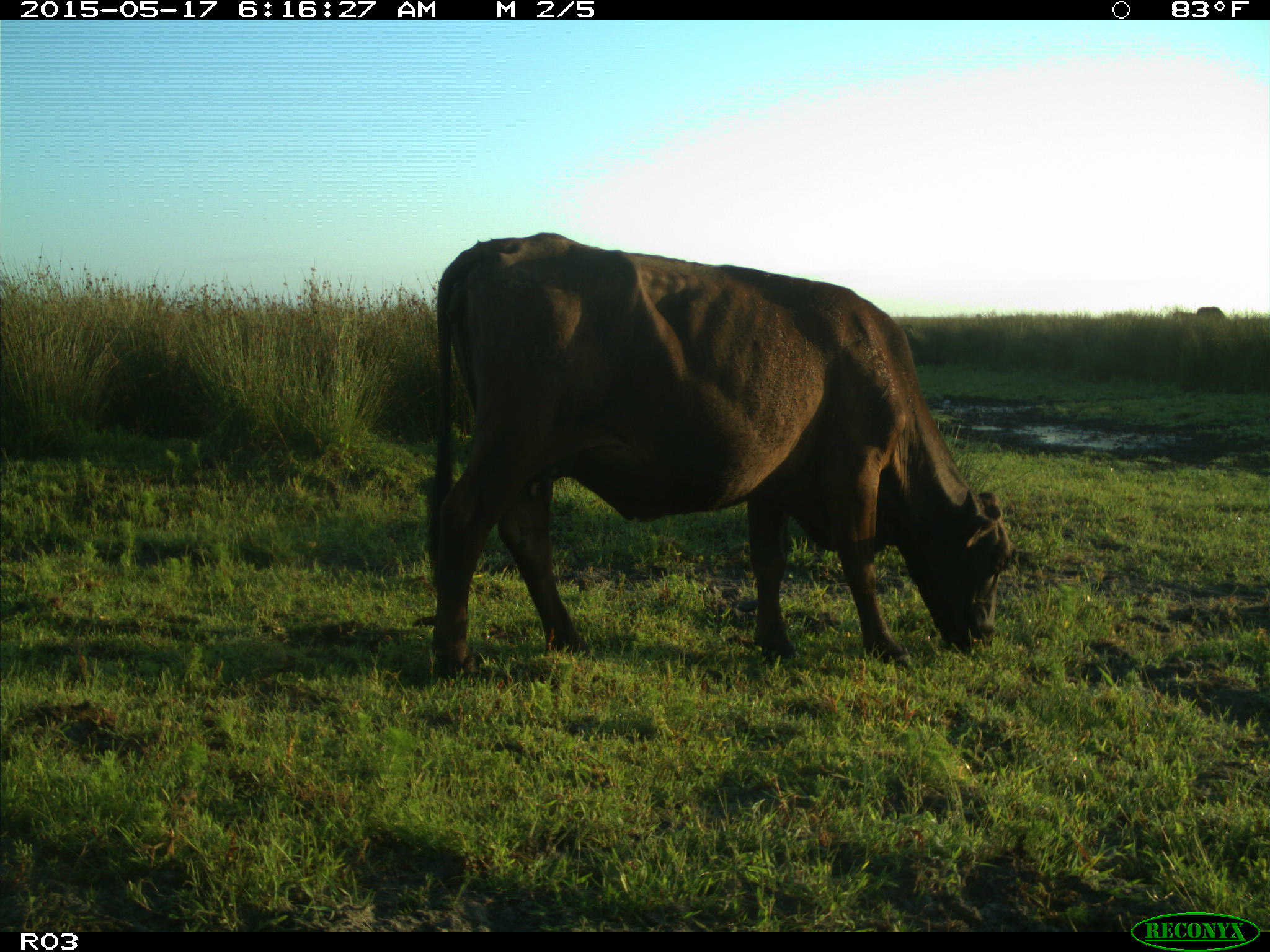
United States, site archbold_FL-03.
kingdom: Animalia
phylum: Chordata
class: Mammalia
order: Artiodactyla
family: Bovidae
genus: Bos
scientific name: Bos taurus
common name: domestic cow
Bos taurus (domestic cow).